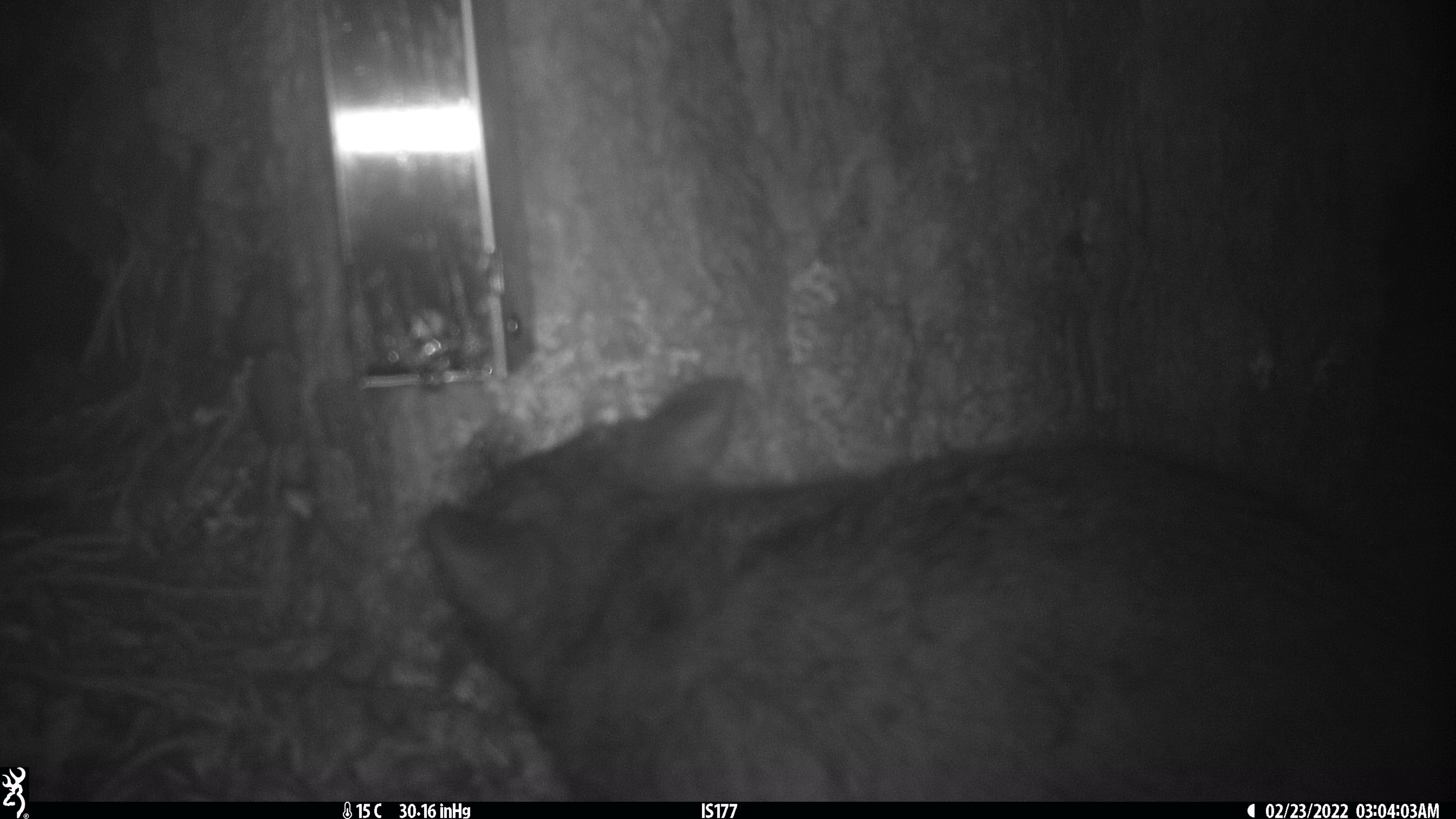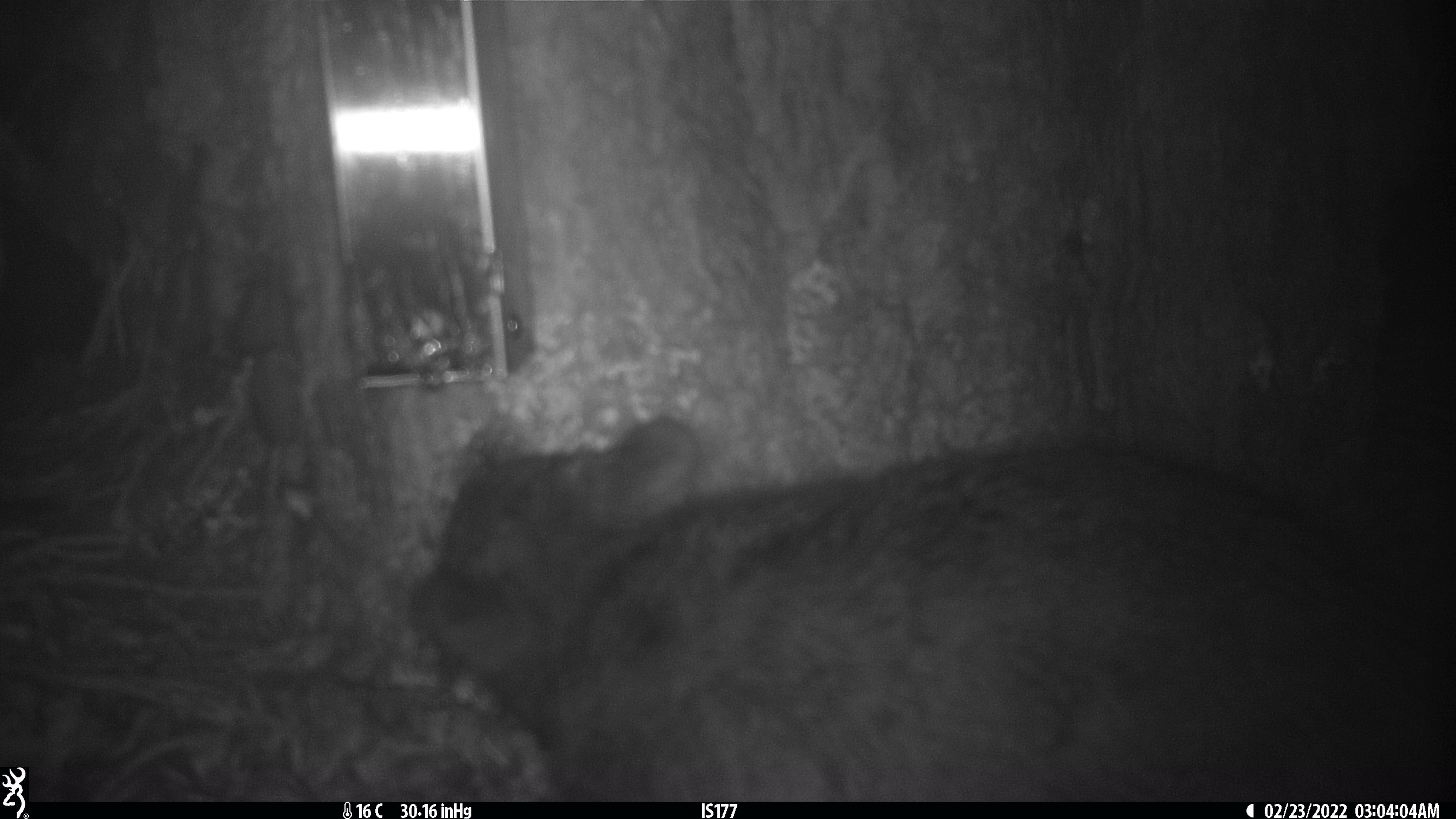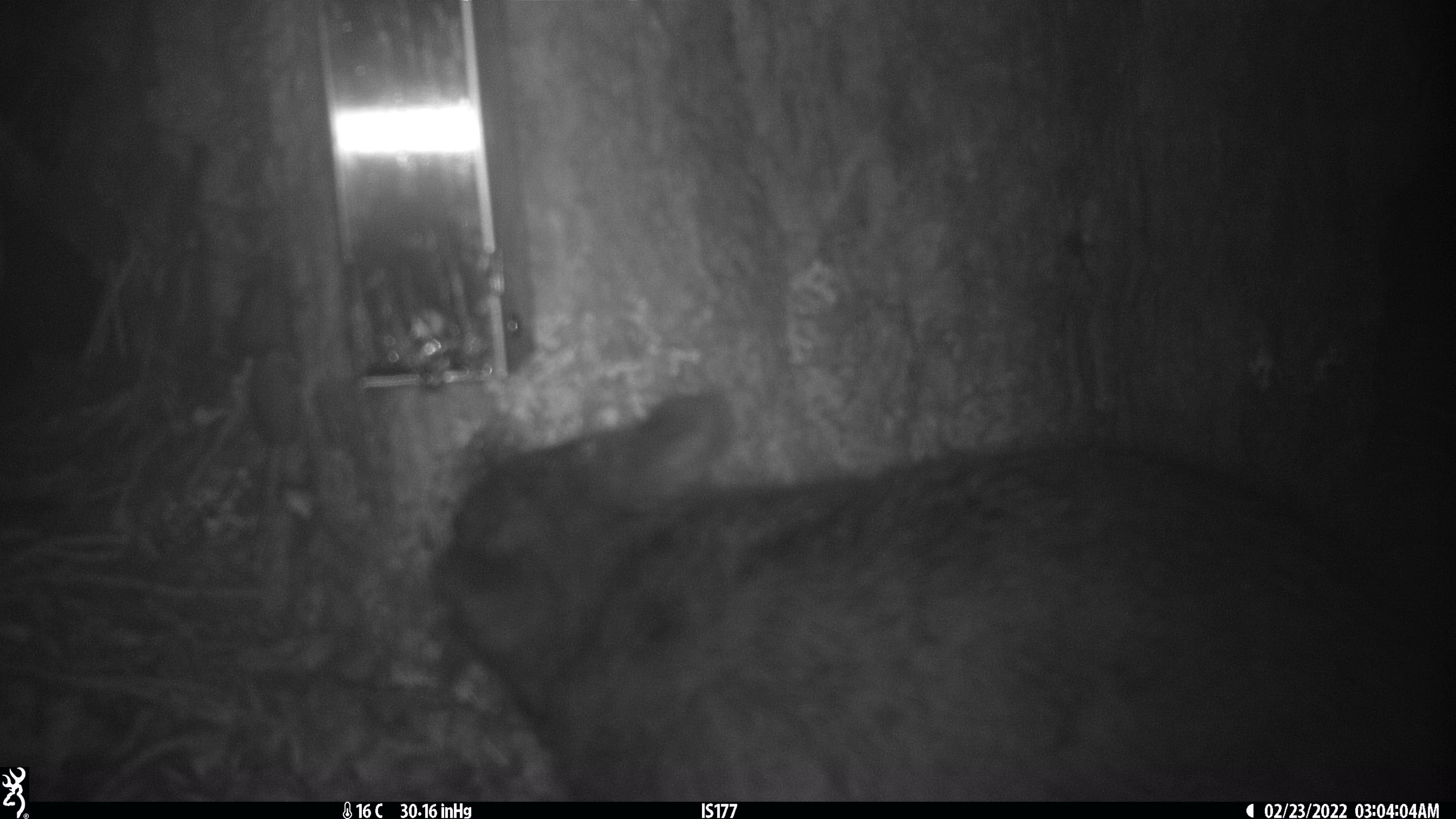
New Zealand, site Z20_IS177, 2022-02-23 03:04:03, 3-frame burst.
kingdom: Animalia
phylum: Chordata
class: Mammalia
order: Diprotodontia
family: Phalangeridae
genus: Trichosurus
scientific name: Trichosurus vulpecula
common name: common brushtail possum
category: possum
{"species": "possum (common brushtail possum) (Trichosurus vulpecula)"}